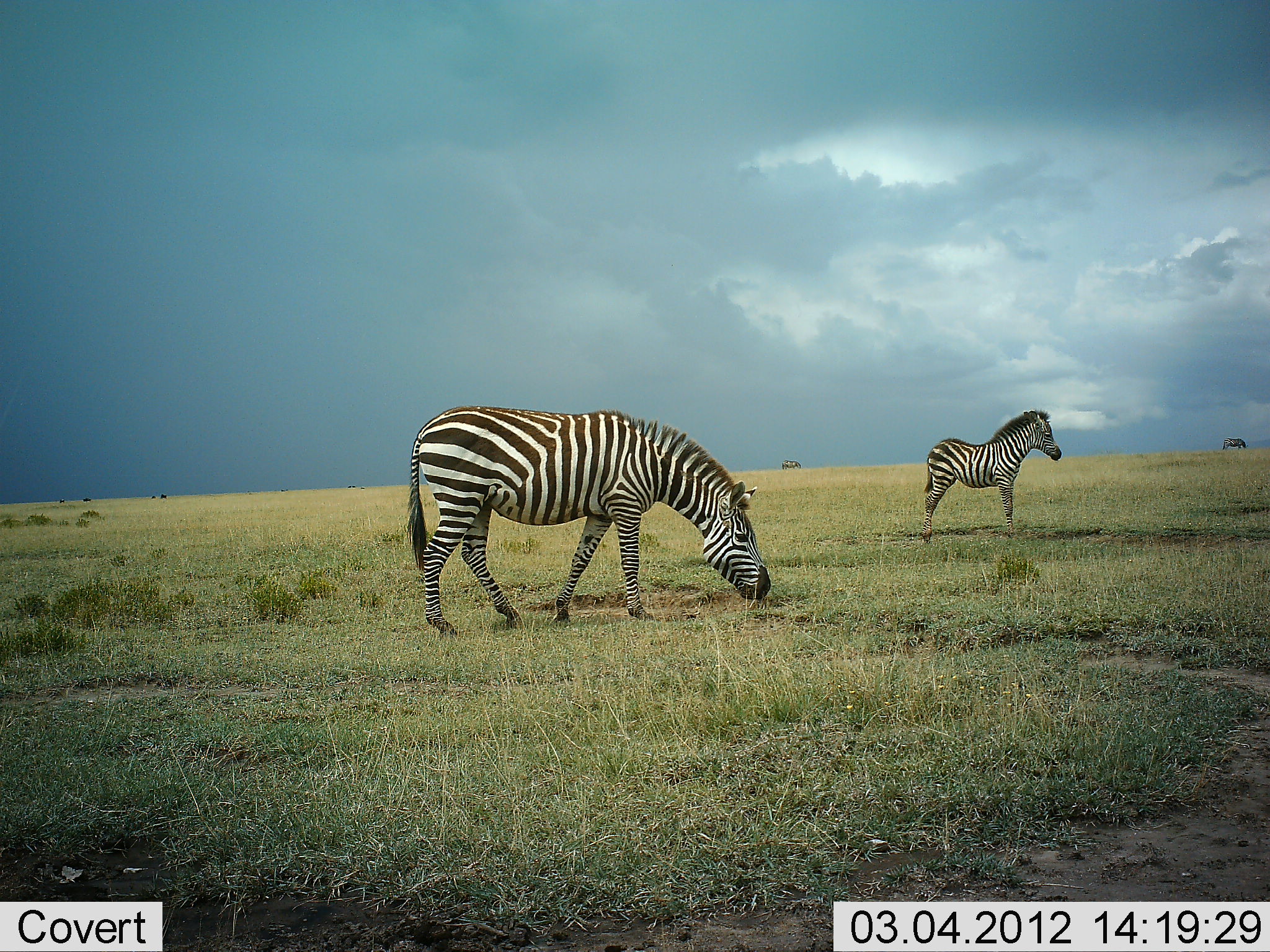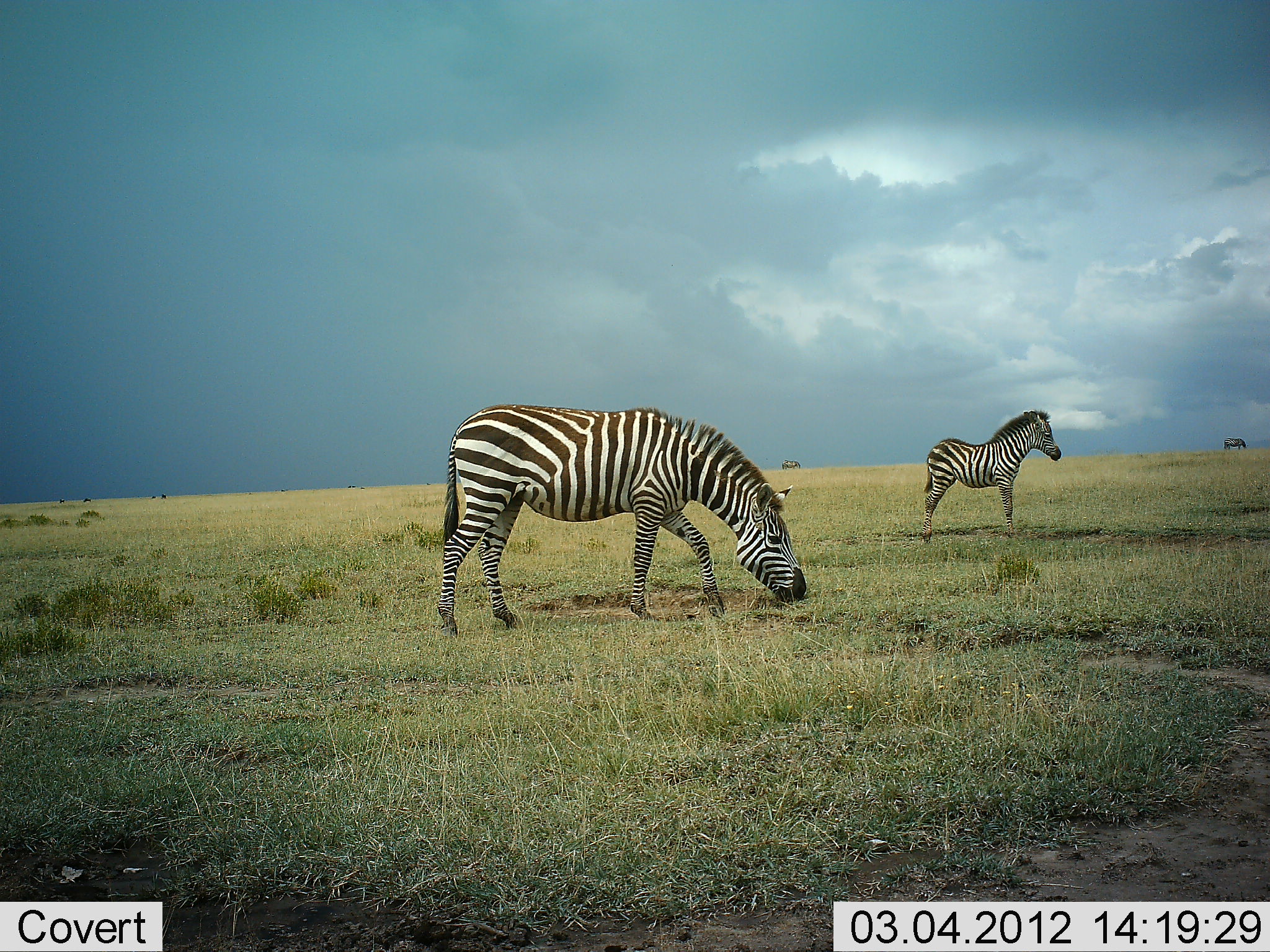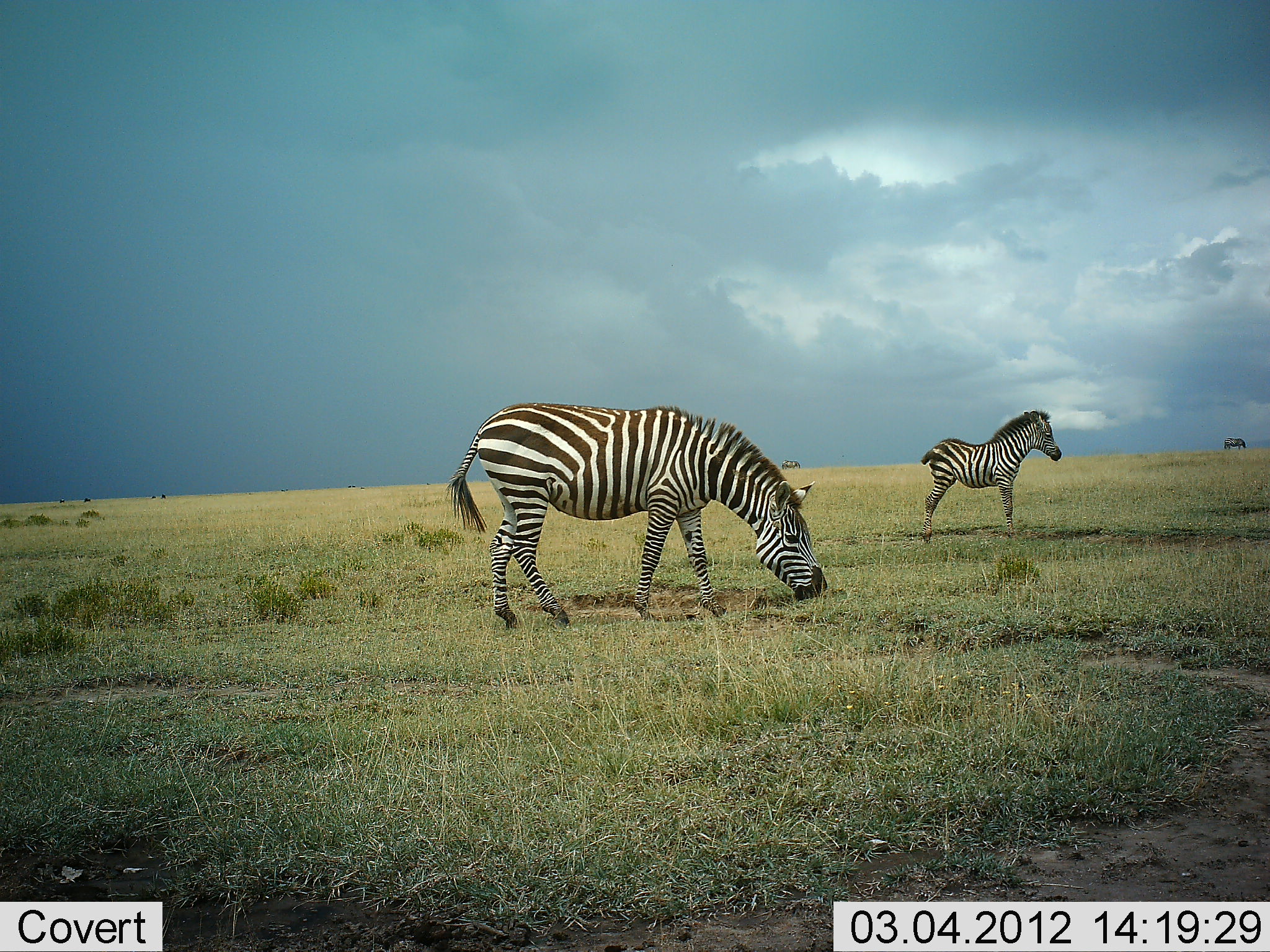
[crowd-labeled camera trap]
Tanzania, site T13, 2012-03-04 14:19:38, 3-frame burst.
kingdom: Animalia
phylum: Chordata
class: Mammalia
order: Perissodactyla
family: Equidae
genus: Equus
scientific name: Equus quagga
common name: plains zebra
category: zebra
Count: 2.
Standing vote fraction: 92%.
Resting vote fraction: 0%.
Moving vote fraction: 8%.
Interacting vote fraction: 0%.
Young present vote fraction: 35%.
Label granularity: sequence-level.